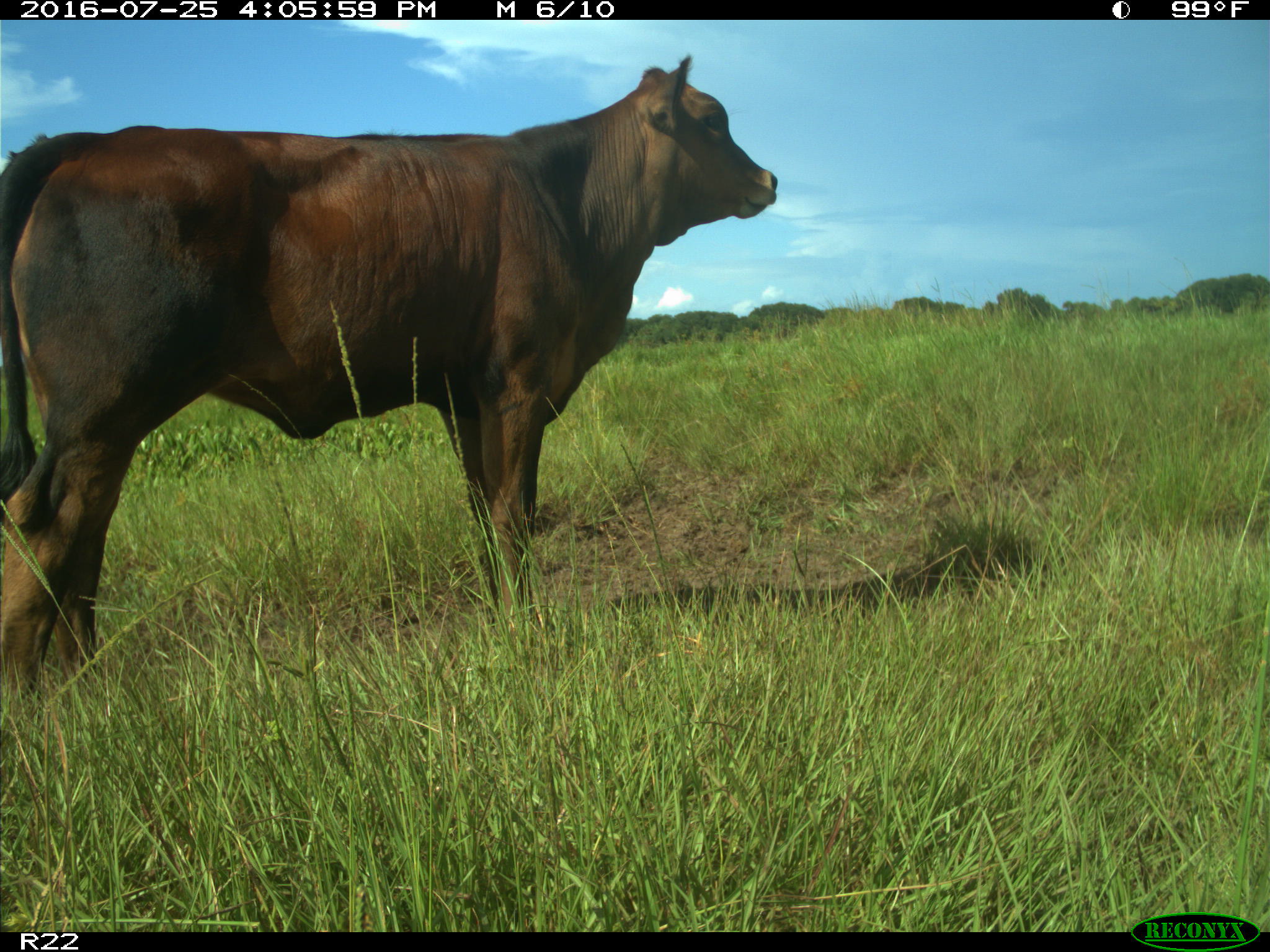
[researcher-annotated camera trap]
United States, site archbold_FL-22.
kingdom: Animalia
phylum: Chordata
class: Mammalia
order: Artiodactyla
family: Bovidae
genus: Bos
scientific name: Bos taurus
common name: domestic cow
Bos taurus (domestic cow).